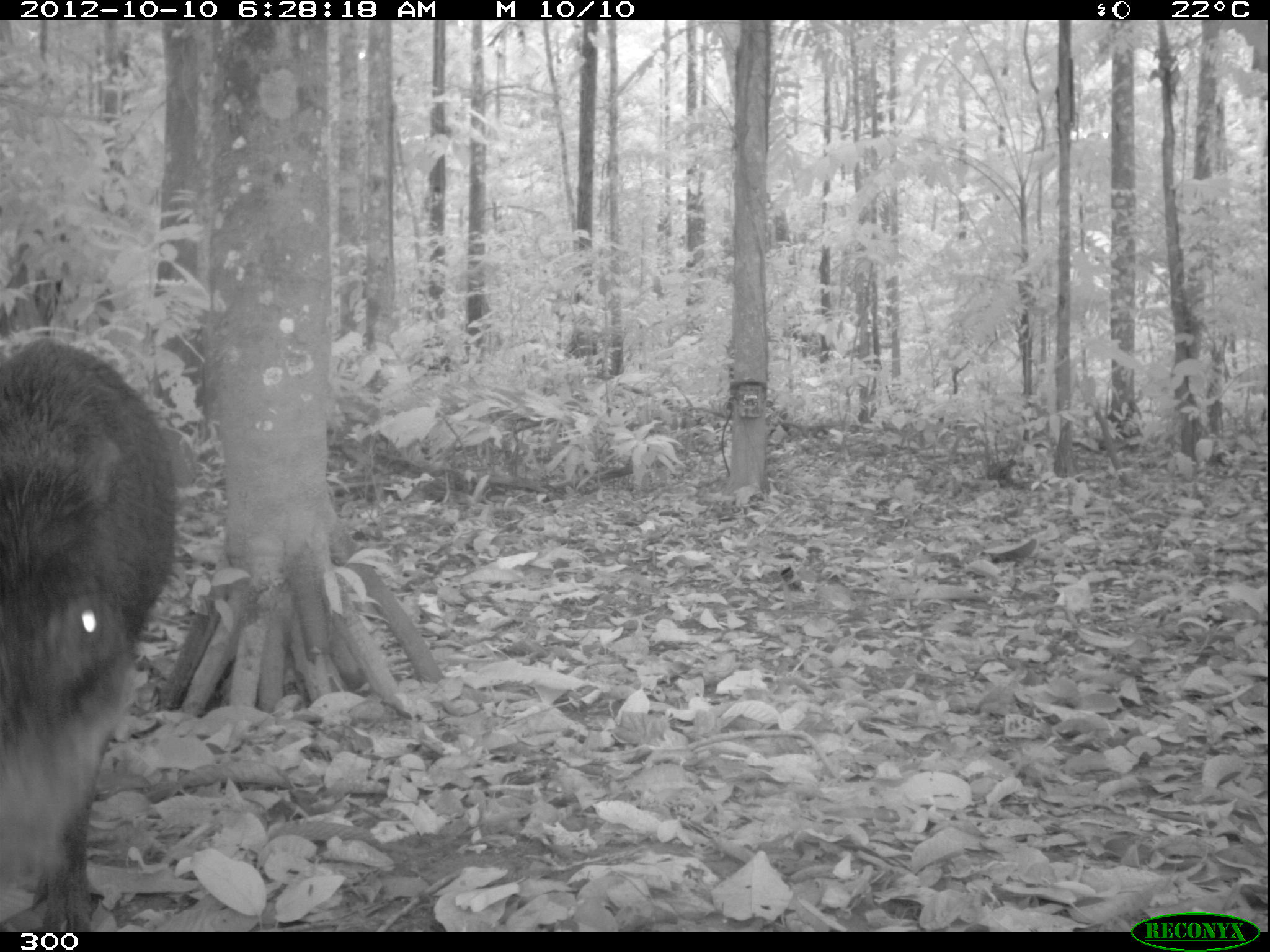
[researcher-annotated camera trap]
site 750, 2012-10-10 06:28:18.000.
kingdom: Animalia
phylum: Chordata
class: Mammalia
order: Artiodactyla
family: Tayassuidae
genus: Tayassu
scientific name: Tayassu pecari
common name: white-lipped peccary